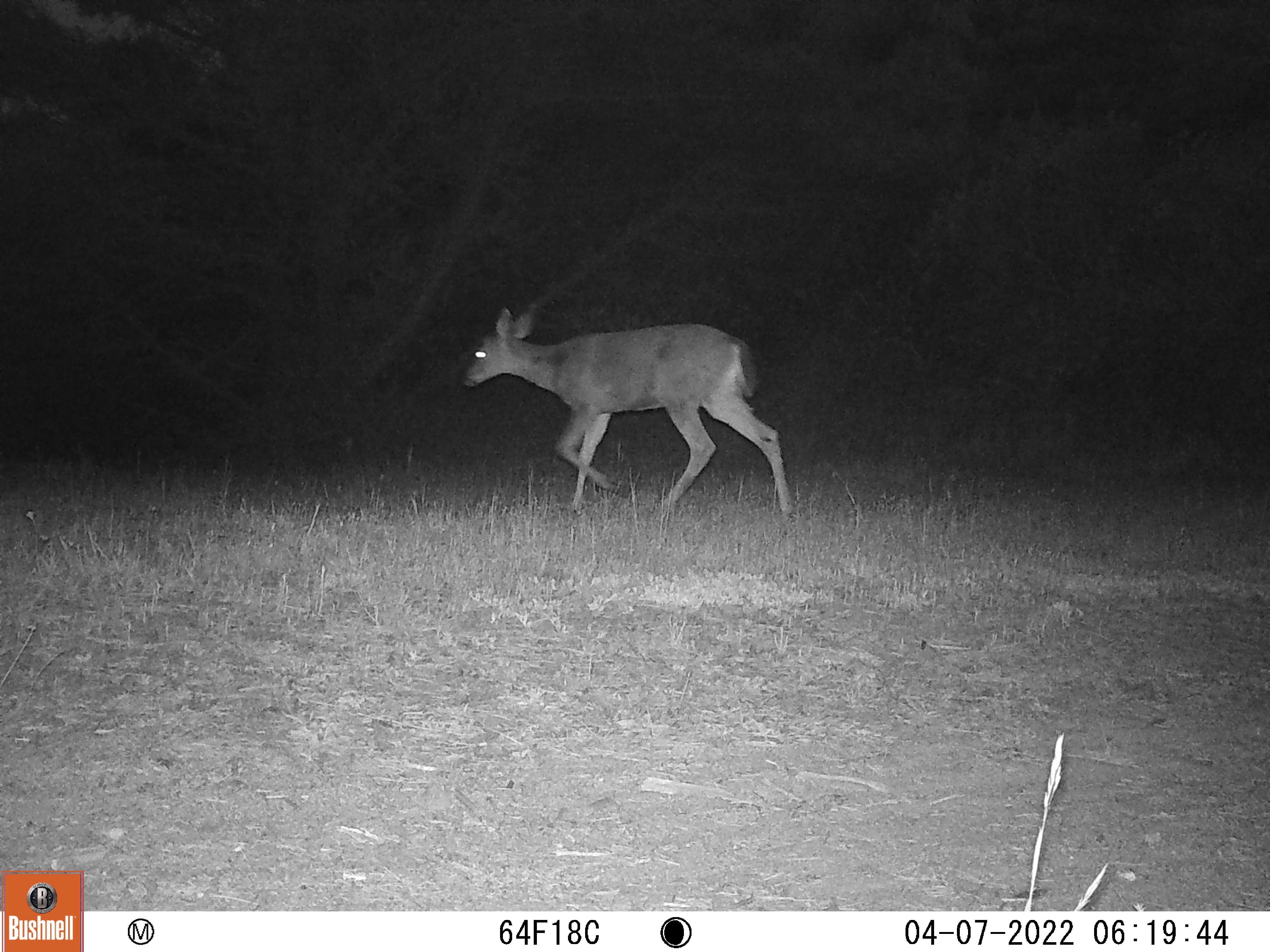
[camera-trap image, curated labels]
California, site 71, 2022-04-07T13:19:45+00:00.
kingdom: Animalia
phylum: Chordata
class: Mammalia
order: Artiodactyla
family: Cervidae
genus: Odocoileus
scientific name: Odocoileus hemionus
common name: mule deer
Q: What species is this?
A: Mule deer (Odocoileus hemionus).